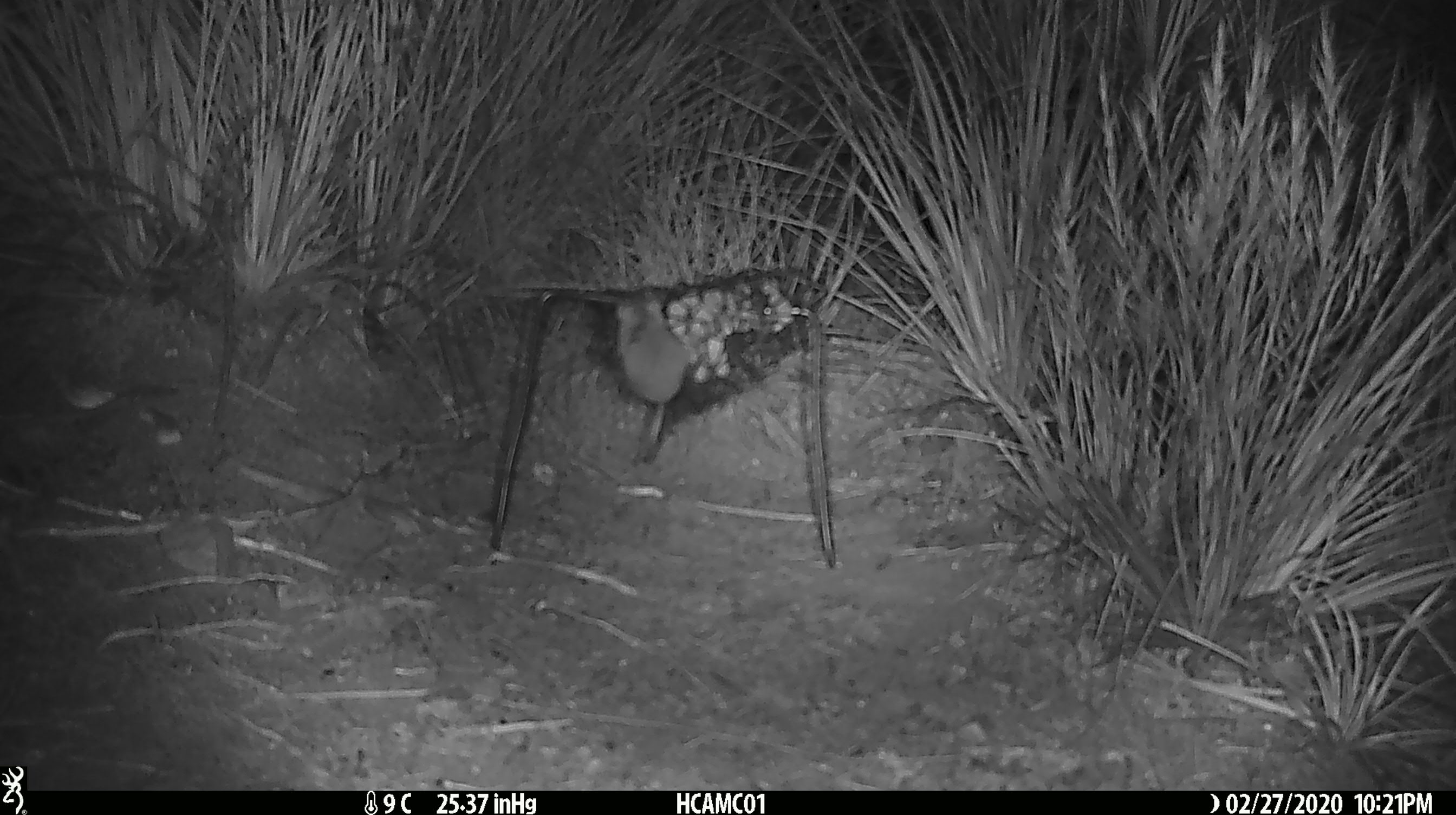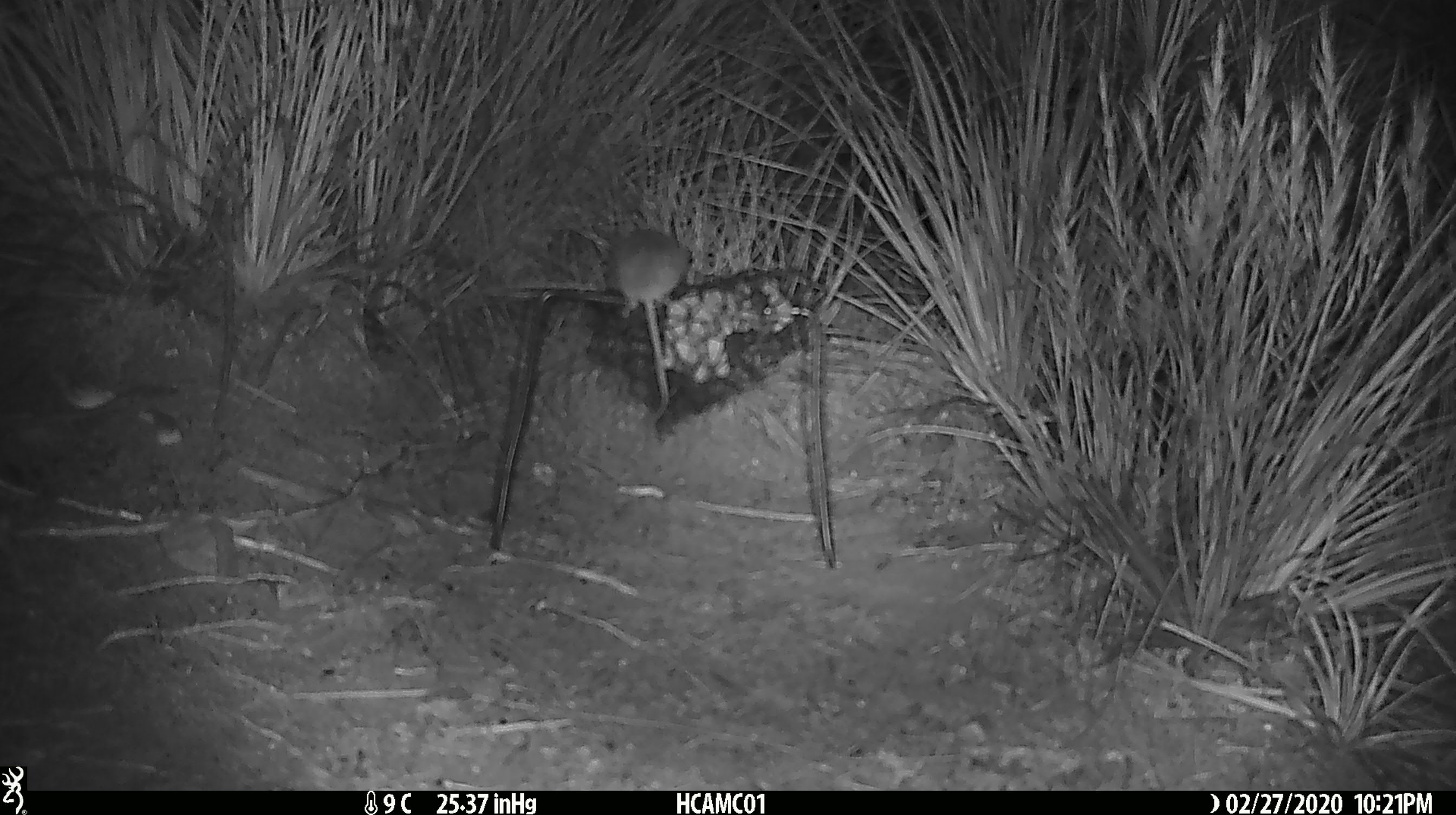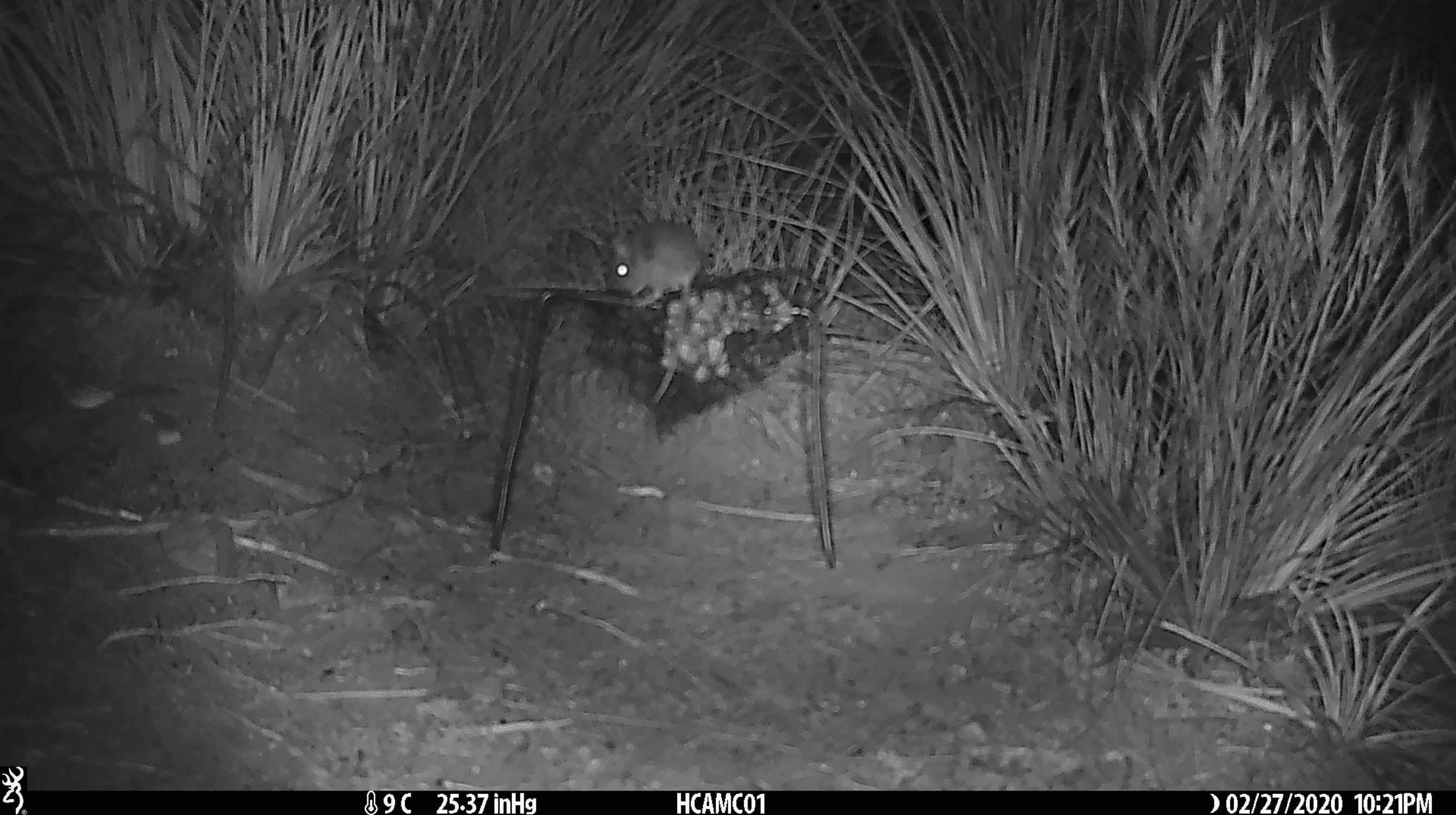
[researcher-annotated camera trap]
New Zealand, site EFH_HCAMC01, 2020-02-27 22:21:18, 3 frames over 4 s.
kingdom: Animalia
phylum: Chordata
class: Mammalia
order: Rodentia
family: Muridae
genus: Mus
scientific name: Mus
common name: mouse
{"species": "mouse (Mus)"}